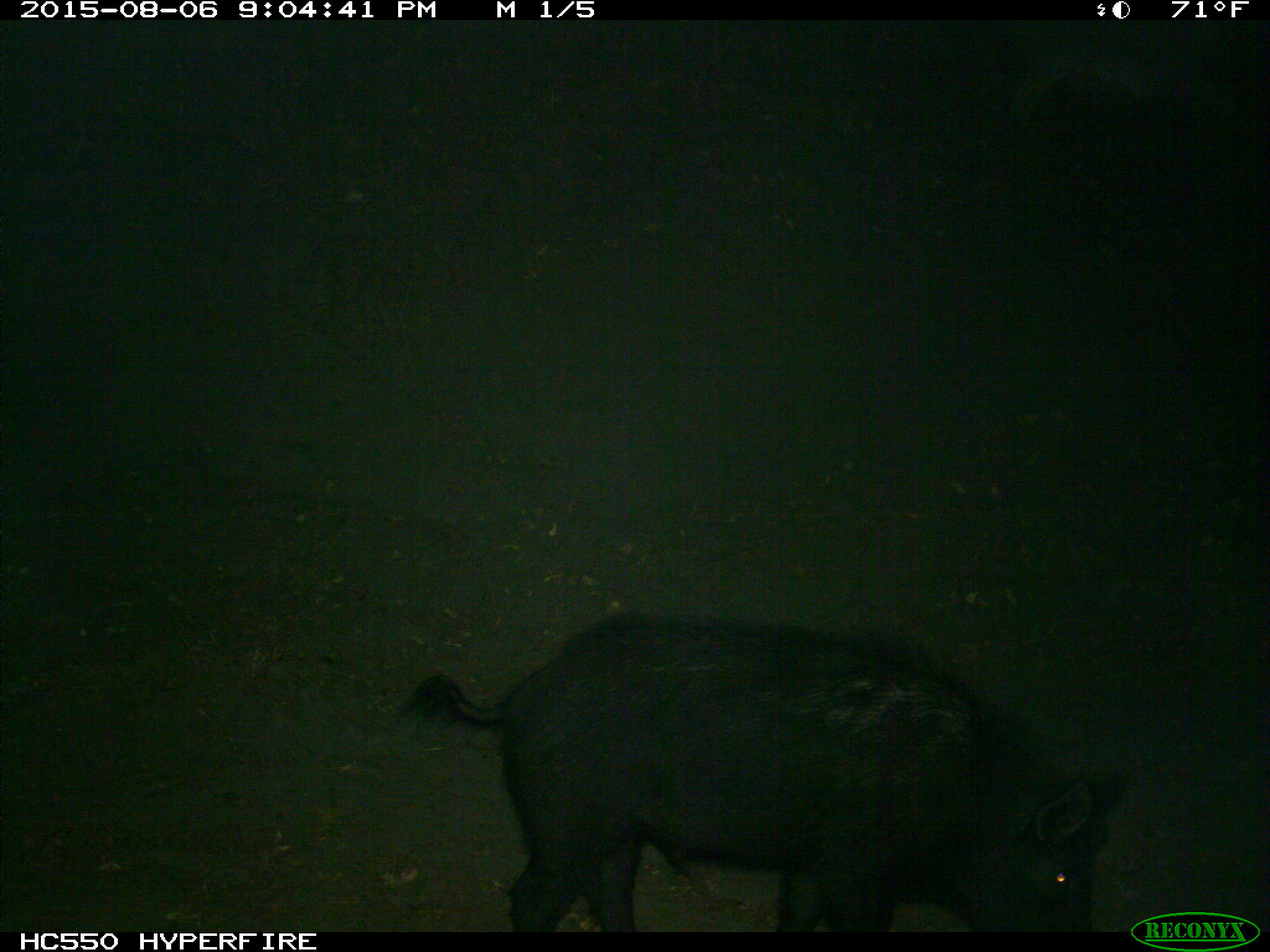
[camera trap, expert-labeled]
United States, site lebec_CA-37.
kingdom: Animalia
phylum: Chordata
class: Mammalia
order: Artiodactyla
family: Suidae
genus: Sus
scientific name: Sus scrofa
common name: wild boar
Sus scrofa (wild boar).